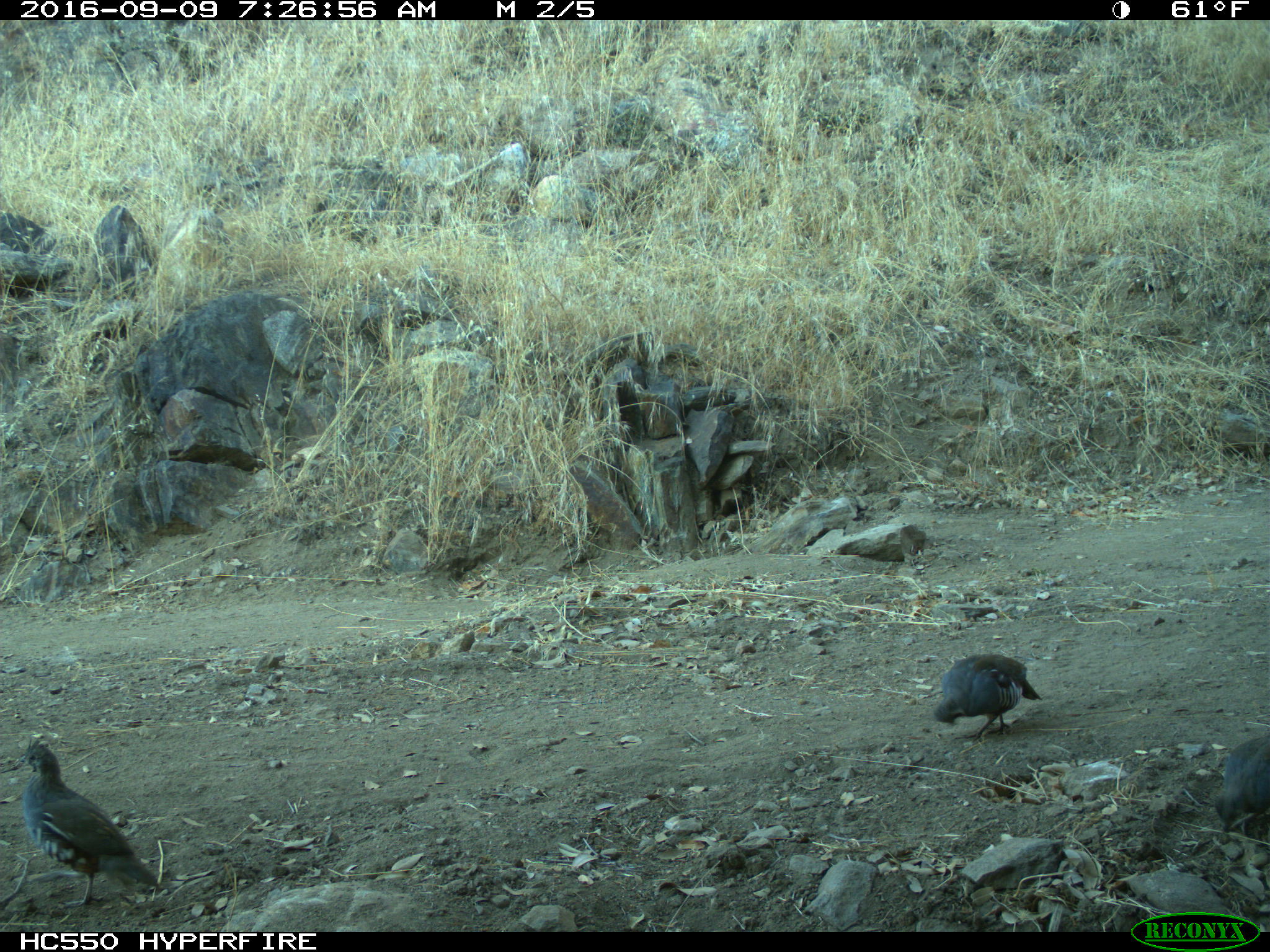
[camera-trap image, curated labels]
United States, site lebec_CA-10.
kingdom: Animalia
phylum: Chordata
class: Aves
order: Galliformes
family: Odontophoridae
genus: Callipepla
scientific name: Callipepla californica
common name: california quail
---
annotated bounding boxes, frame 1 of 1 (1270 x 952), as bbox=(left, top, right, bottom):
animal: bbox=(21, 738, 162, 910); bbox=(933, 650, 1042, 743)